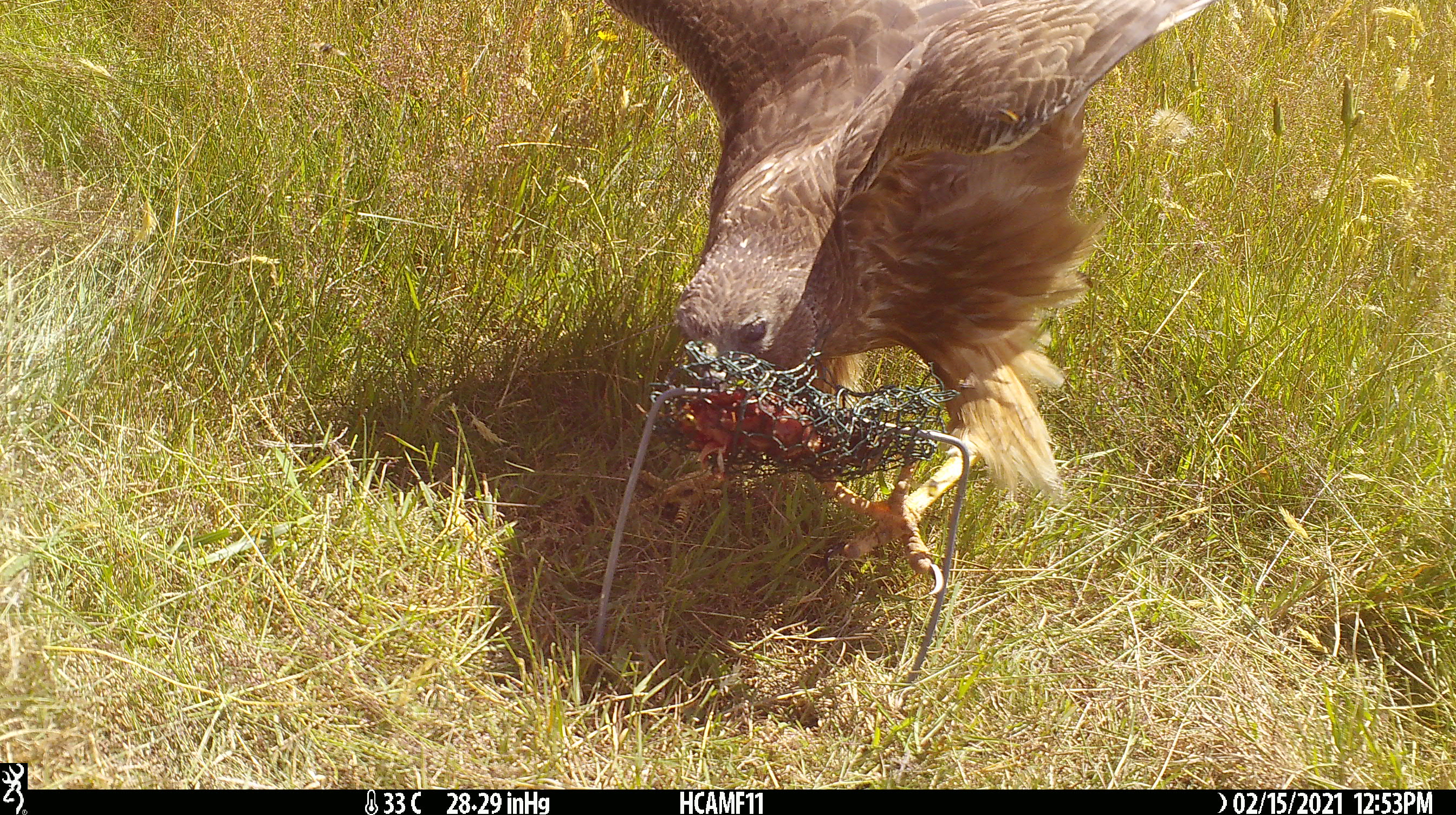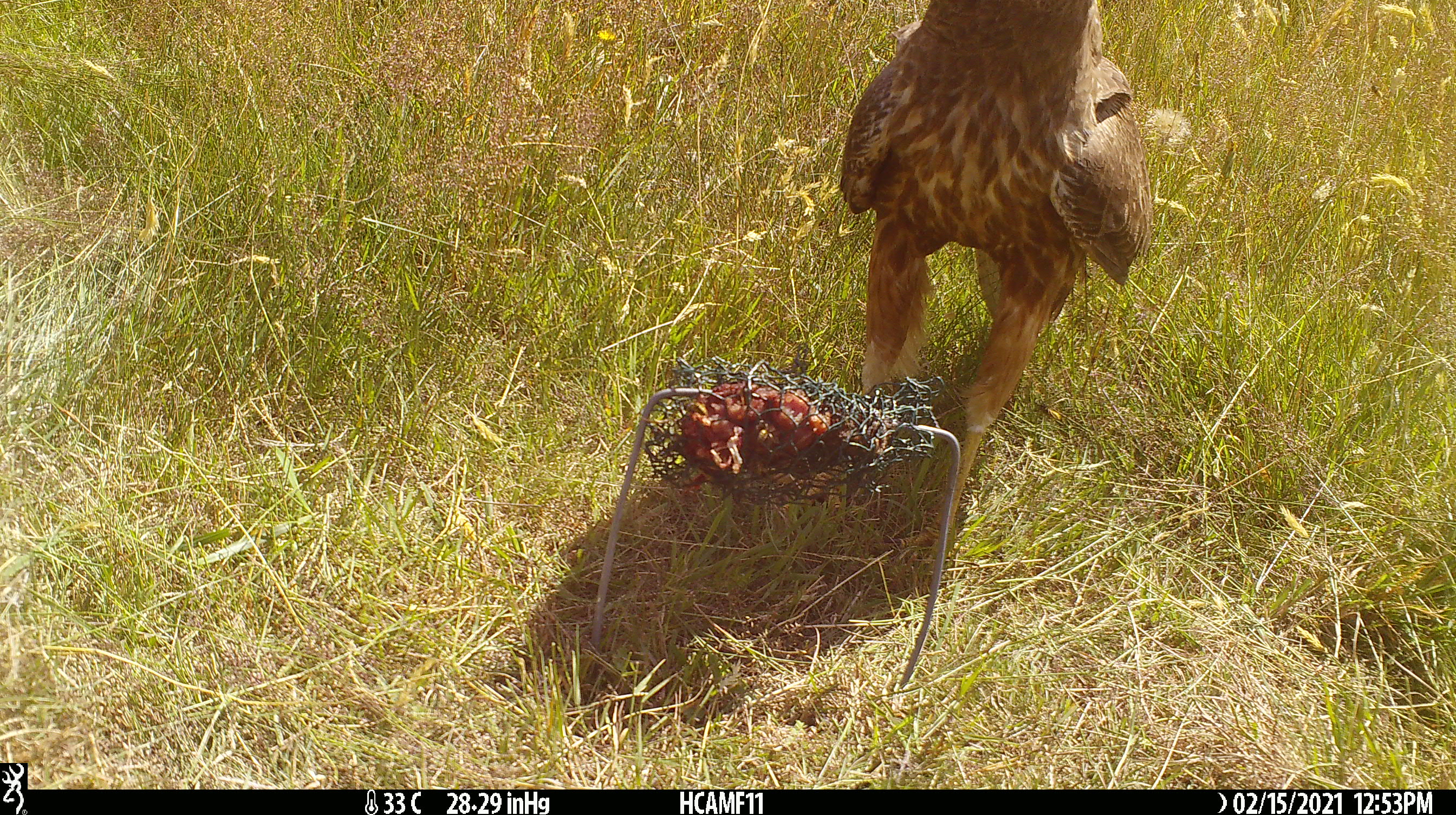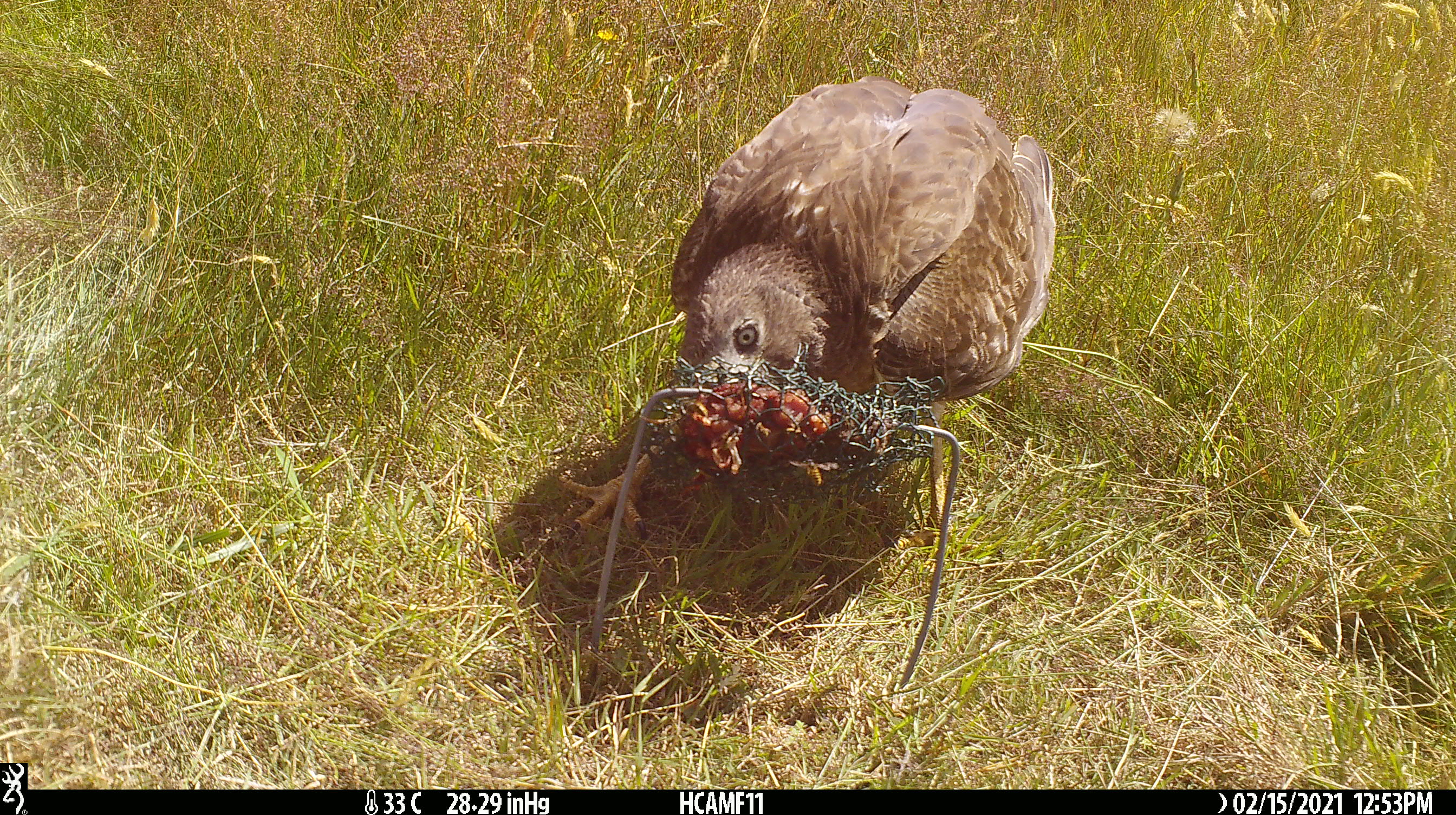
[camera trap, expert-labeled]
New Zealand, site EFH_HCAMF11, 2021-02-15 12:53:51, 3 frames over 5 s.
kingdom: Animalia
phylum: Chordata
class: Aves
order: Accipitriformes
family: Accipitridae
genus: Circus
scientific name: Circus approximans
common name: swamp harrier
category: harrier